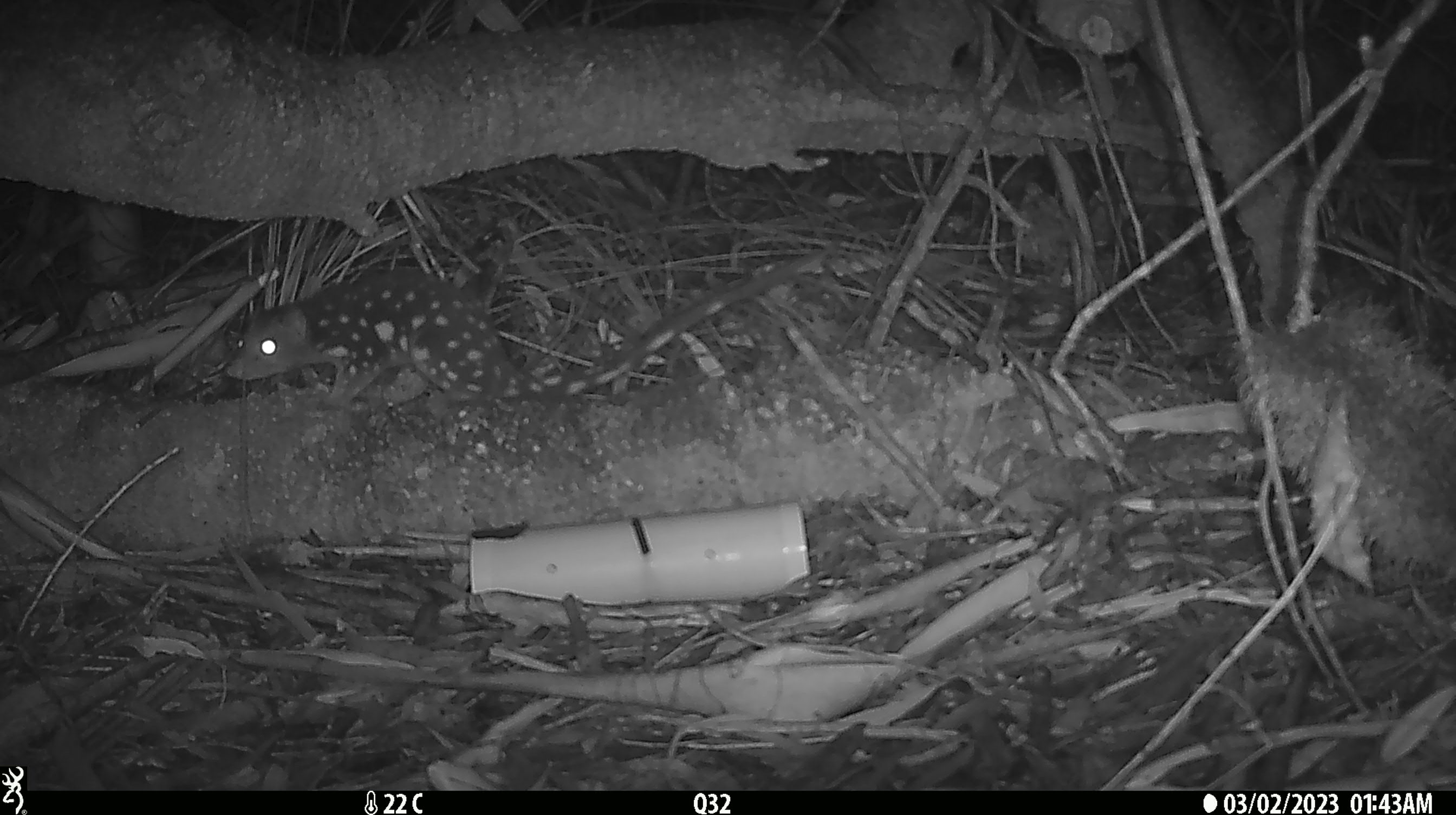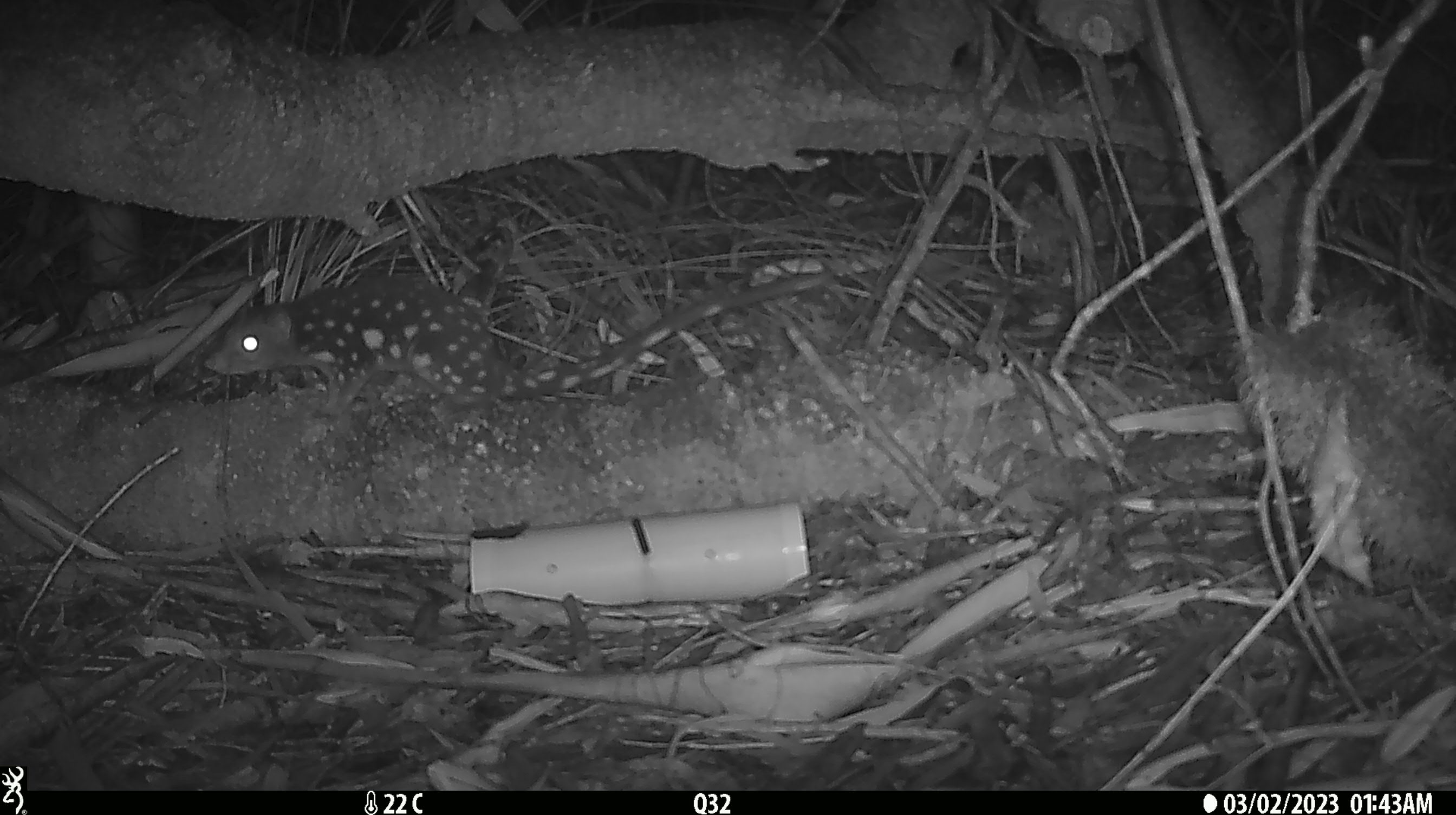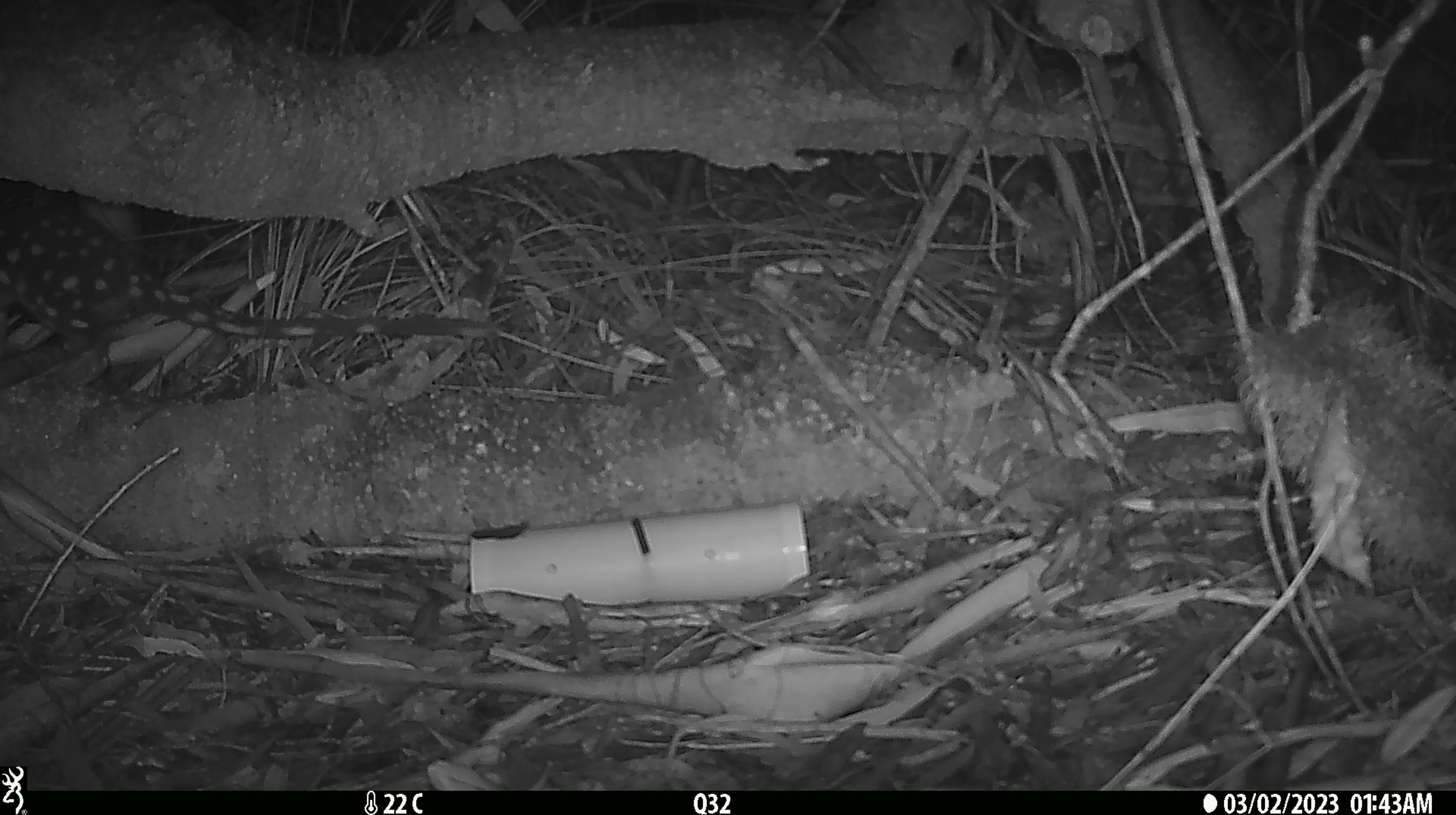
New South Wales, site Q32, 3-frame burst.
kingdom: Animalia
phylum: Chordata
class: Mammalia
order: Dasyuromorphia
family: Dasyuridae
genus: Dasyurus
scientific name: Dasyurus maculatus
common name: spotted-tailed quoll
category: quoll